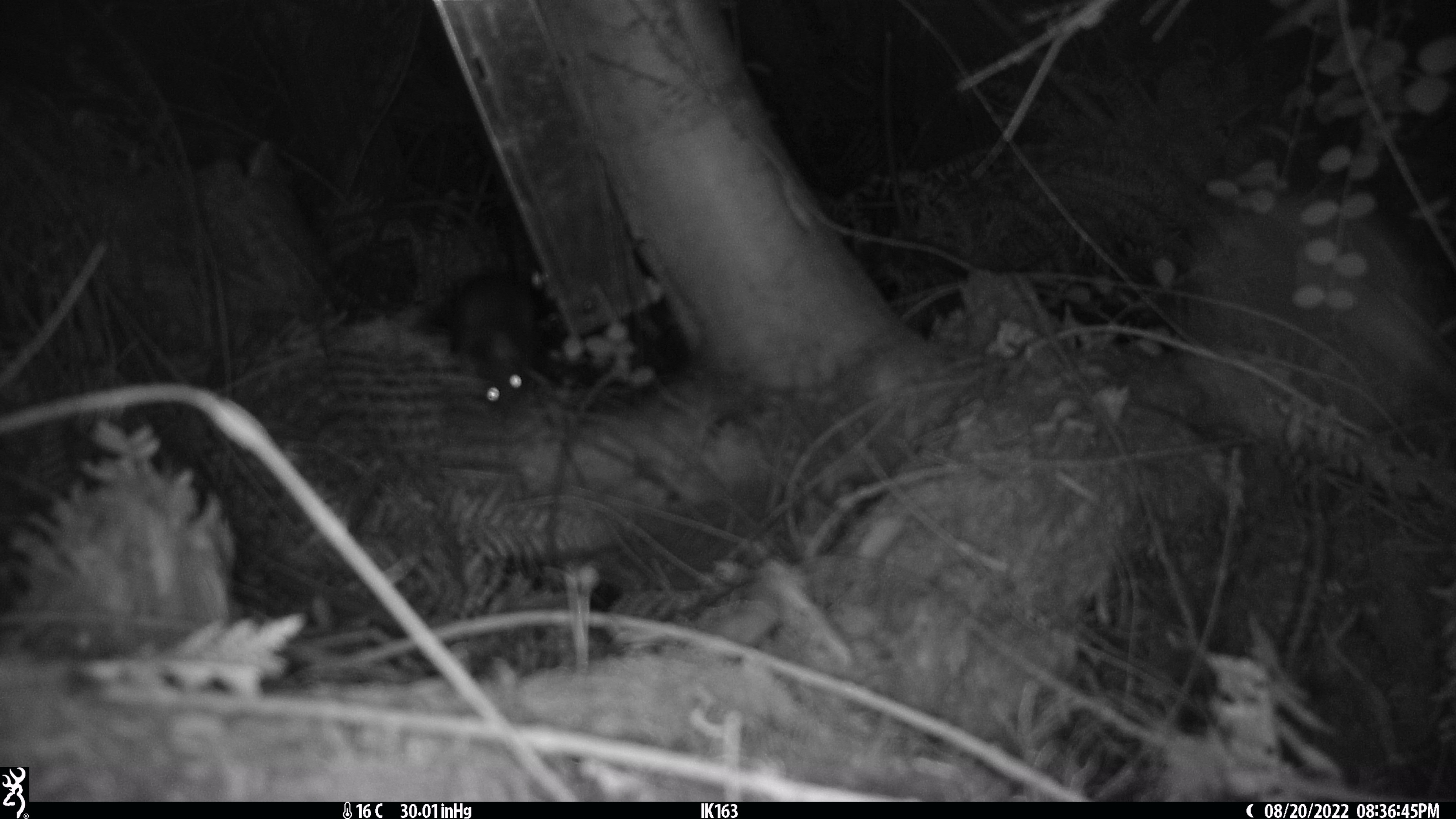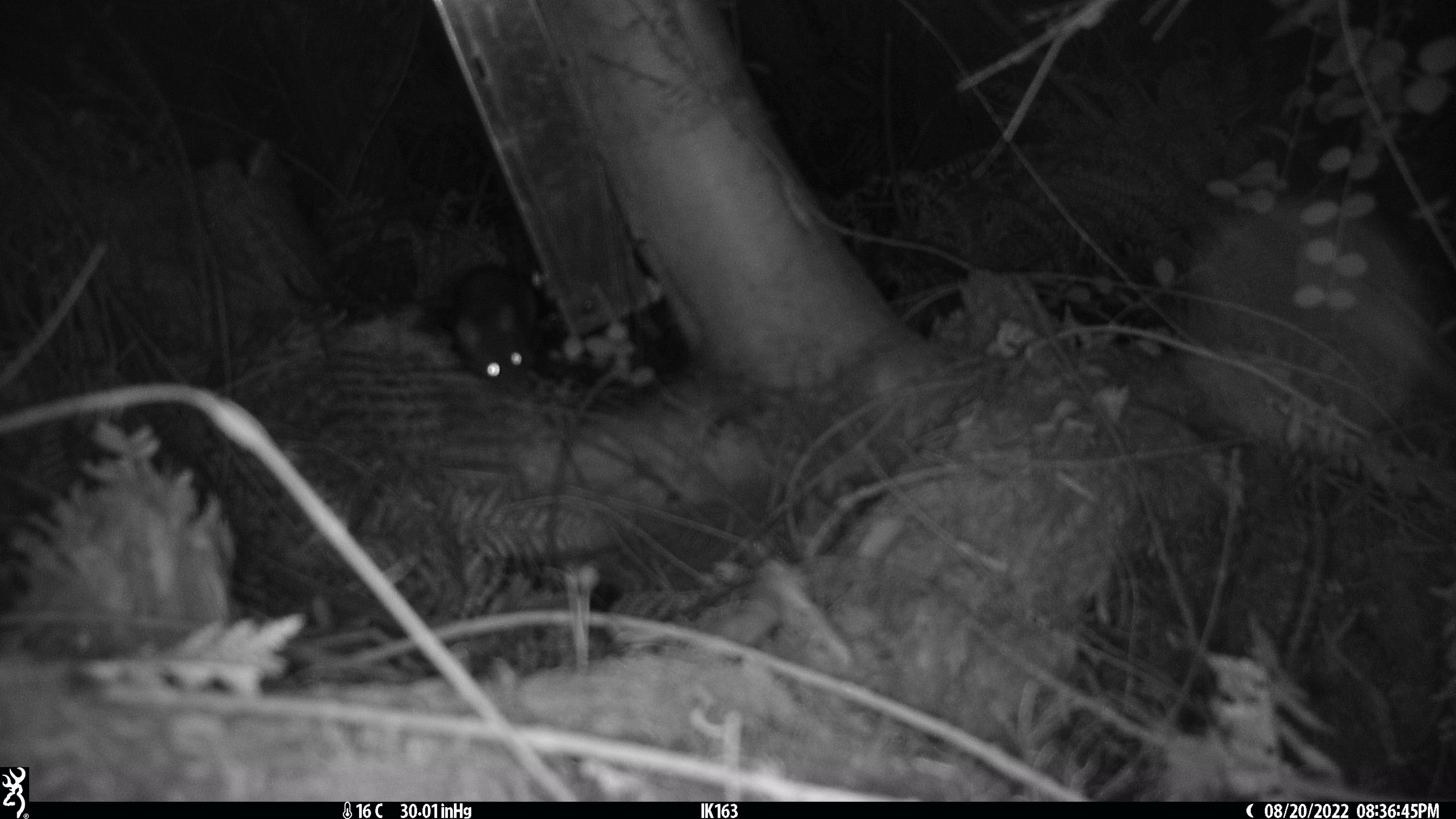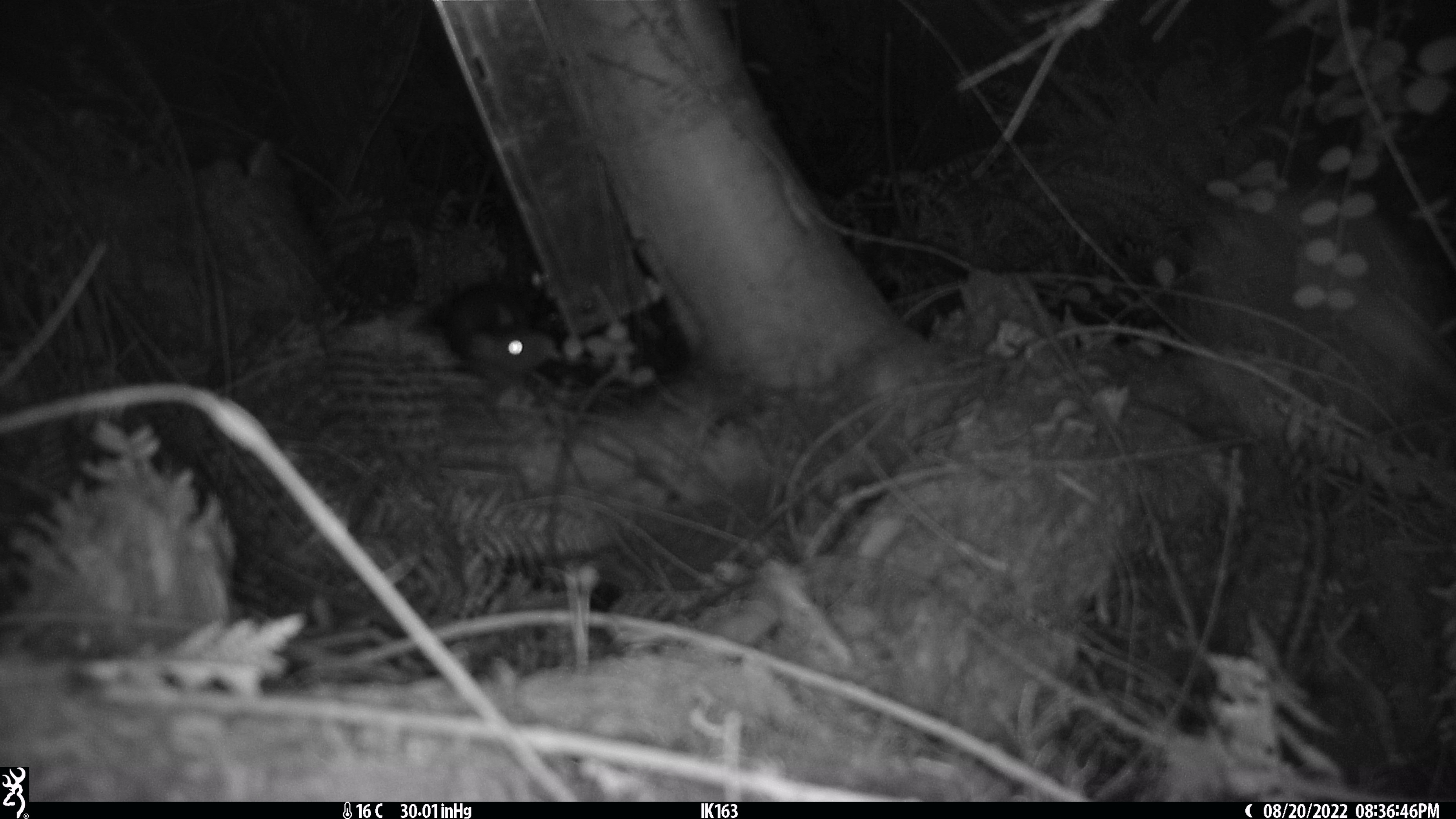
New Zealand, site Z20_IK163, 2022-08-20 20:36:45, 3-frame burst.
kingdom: Animalia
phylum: Chordata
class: Mammalia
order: Rodentia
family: Muridae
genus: Rattus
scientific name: Rattus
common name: rat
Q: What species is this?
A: Rat (Rattus).